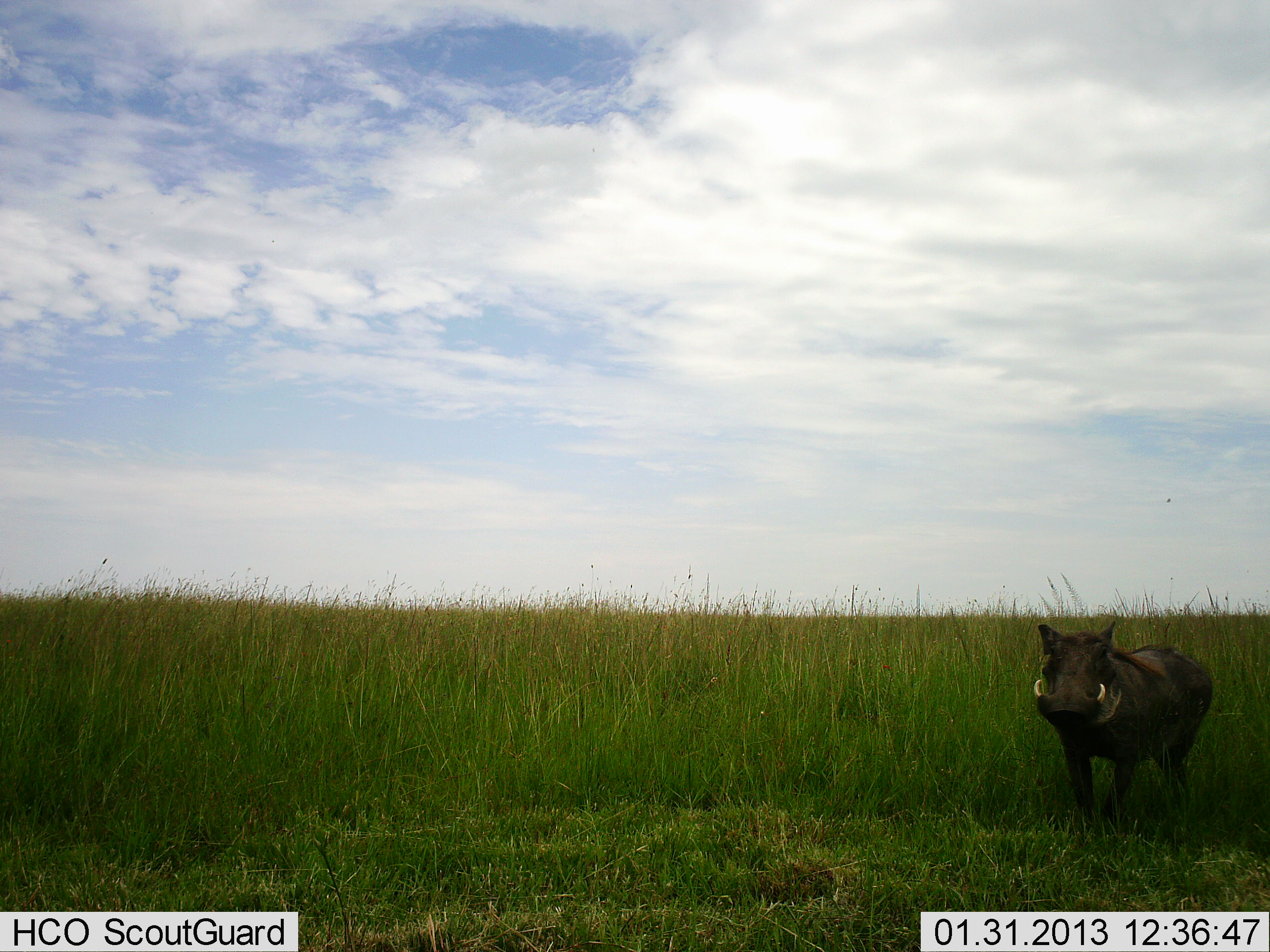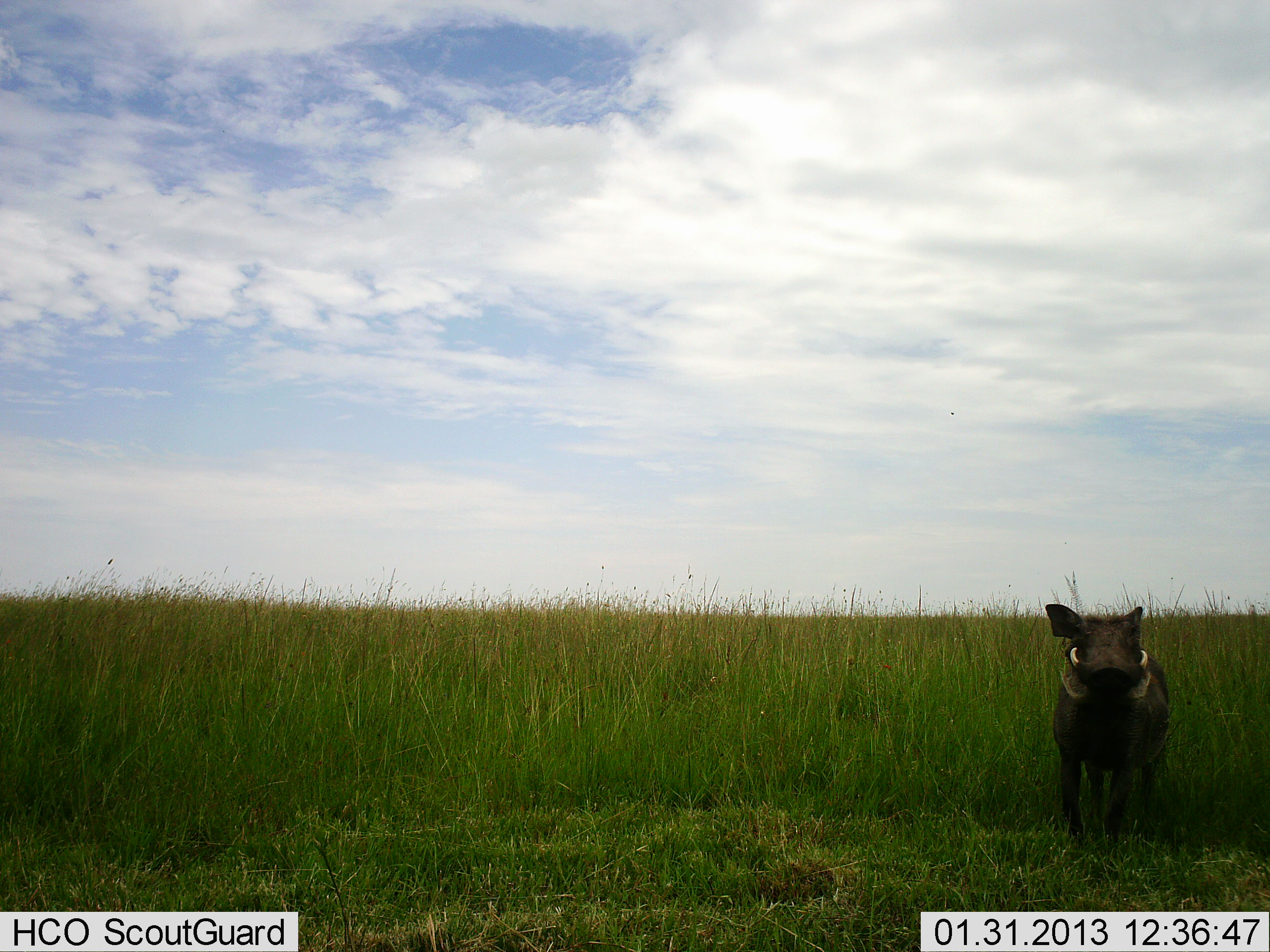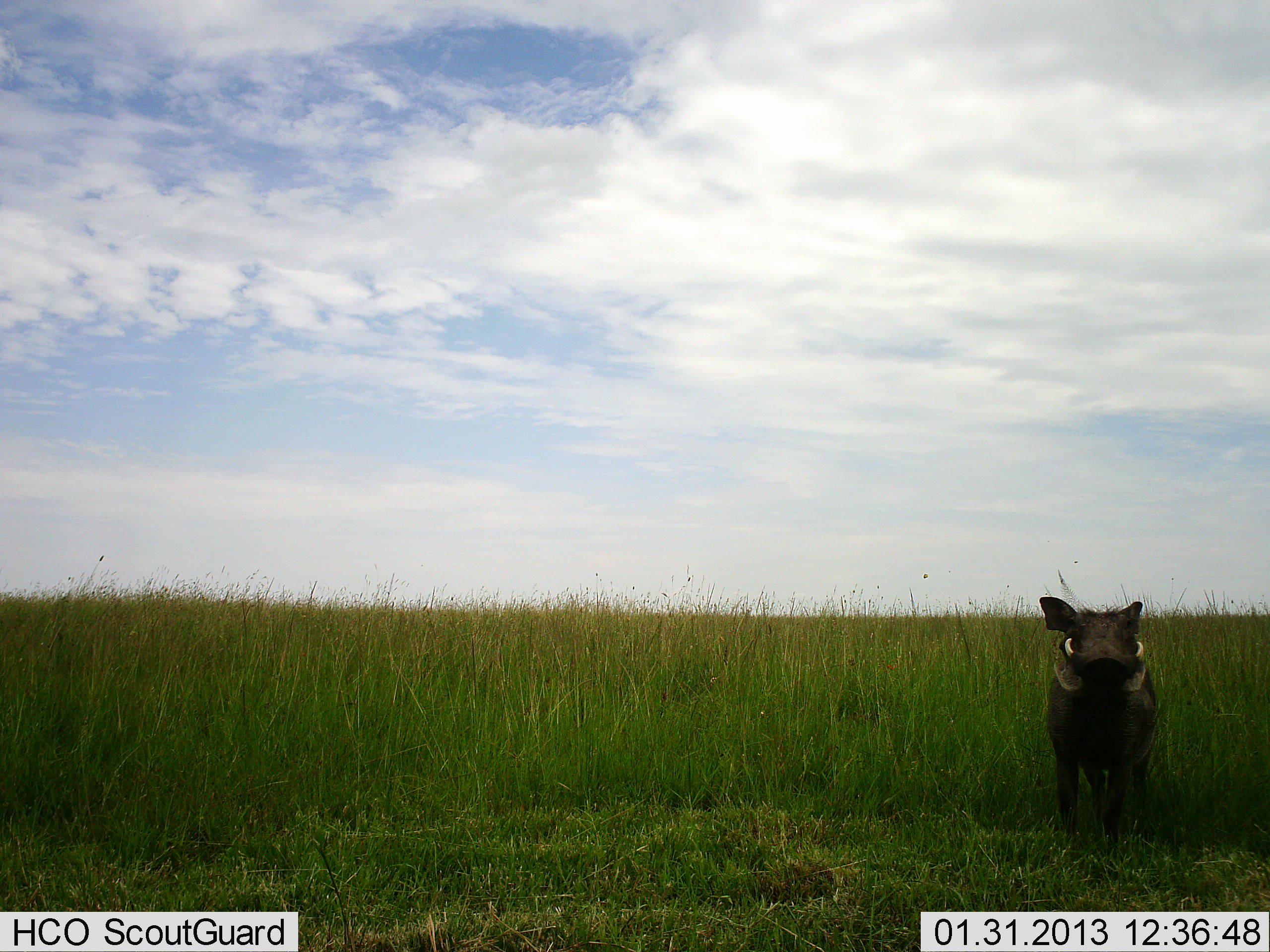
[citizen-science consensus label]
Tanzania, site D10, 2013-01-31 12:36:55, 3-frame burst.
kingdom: Animalia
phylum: Chordata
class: Mammalia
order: Artiodactyla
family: Suidae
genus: Phacochoerus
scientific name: Phacochoerus africanus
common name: warthog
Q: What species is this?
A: Warthog (Phacochoerus africanus).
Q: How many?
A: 1.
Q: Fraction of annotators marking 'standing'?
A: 30%.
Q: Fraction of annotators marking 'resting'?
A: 0%.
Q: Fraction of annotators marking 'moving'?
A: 85%.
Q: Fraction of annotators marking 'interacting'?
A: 0%.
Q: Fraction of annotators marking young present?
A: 0%.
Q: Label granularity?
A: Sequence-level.